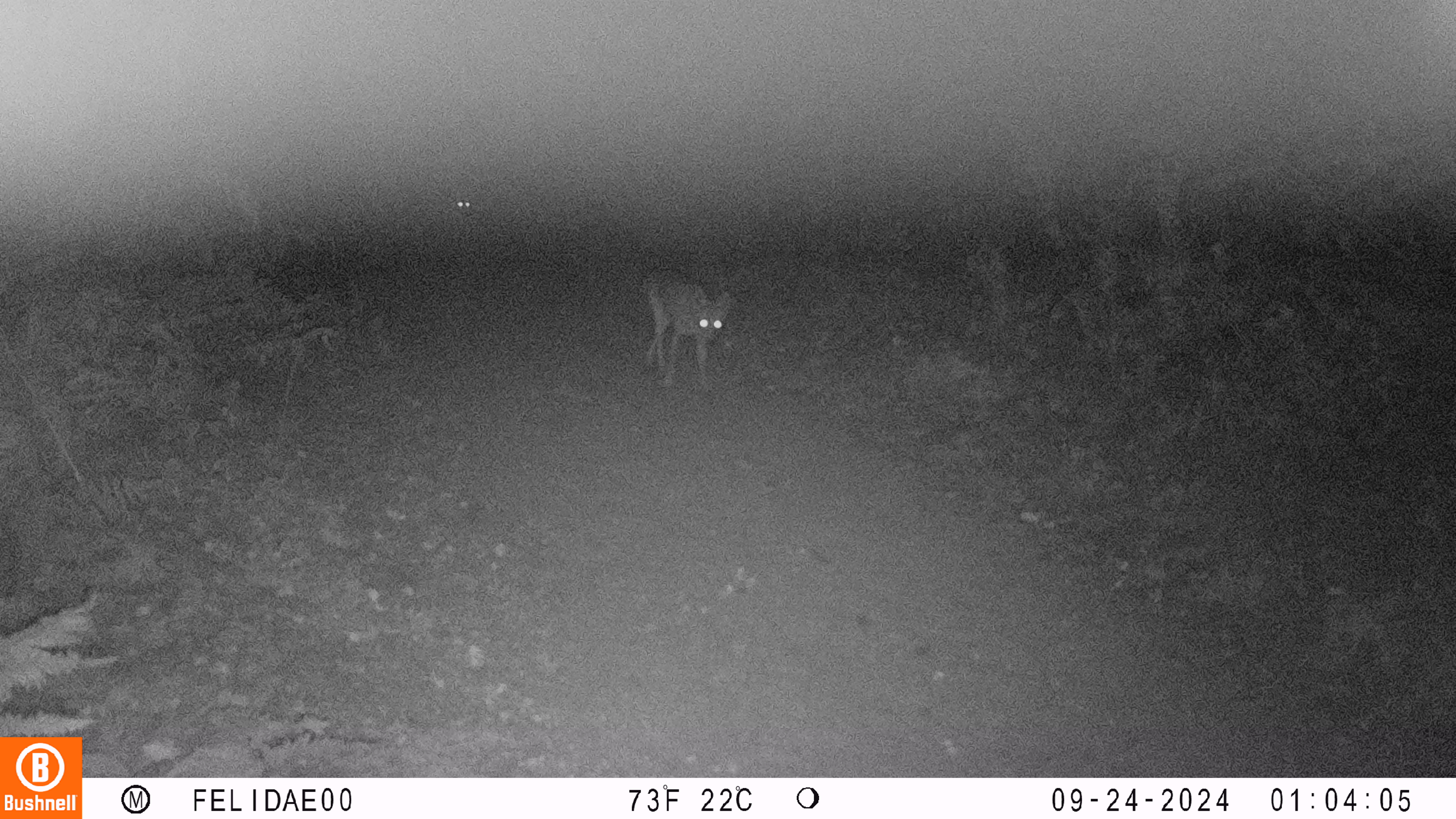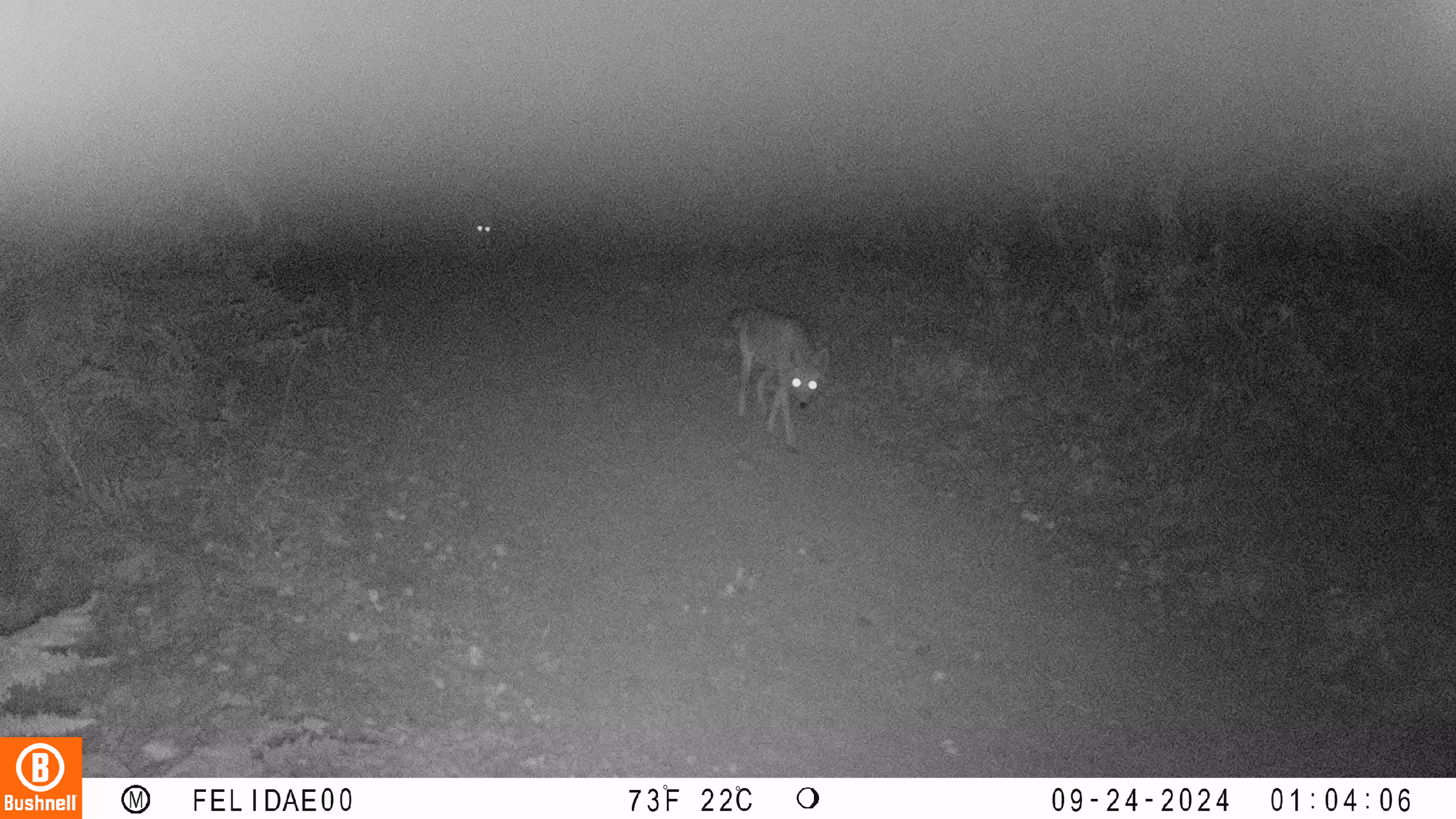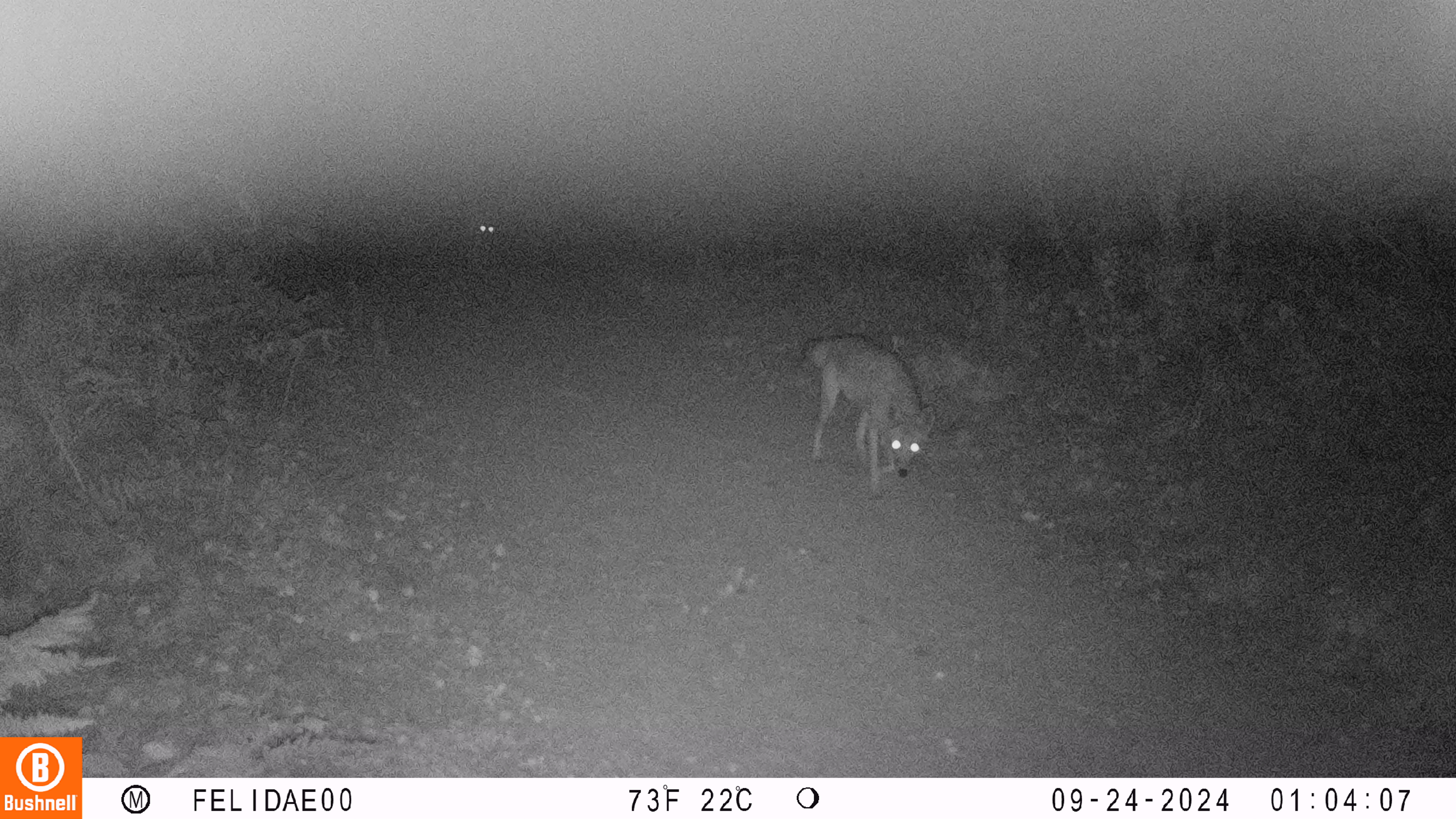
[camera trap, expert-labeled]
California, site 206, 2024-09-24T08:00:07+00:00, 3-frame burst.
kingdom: Animalia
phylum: Chordata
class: Mammalia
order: Carnivora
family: Canidae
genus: Canis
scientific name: Canis latrans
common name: coyote